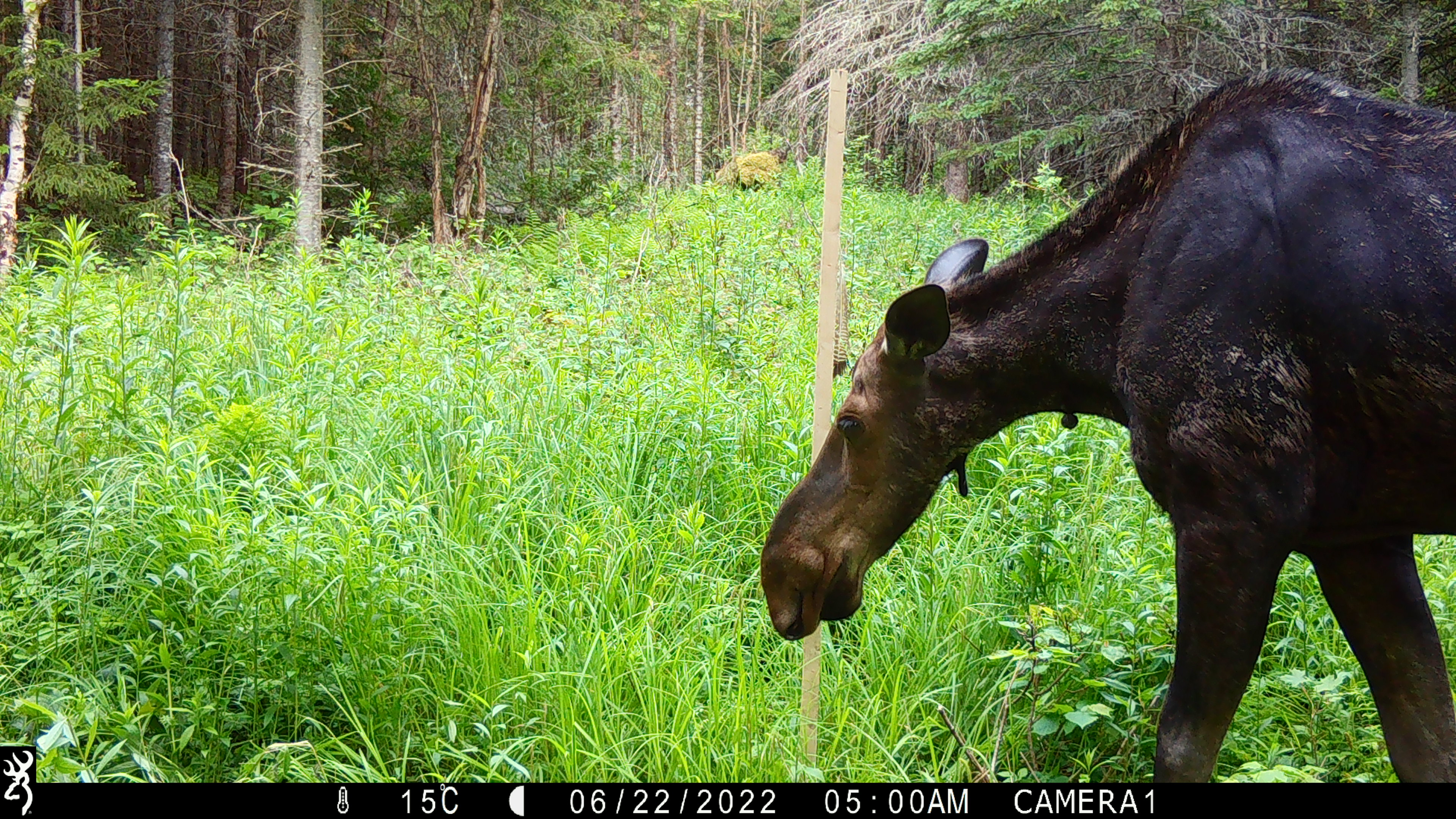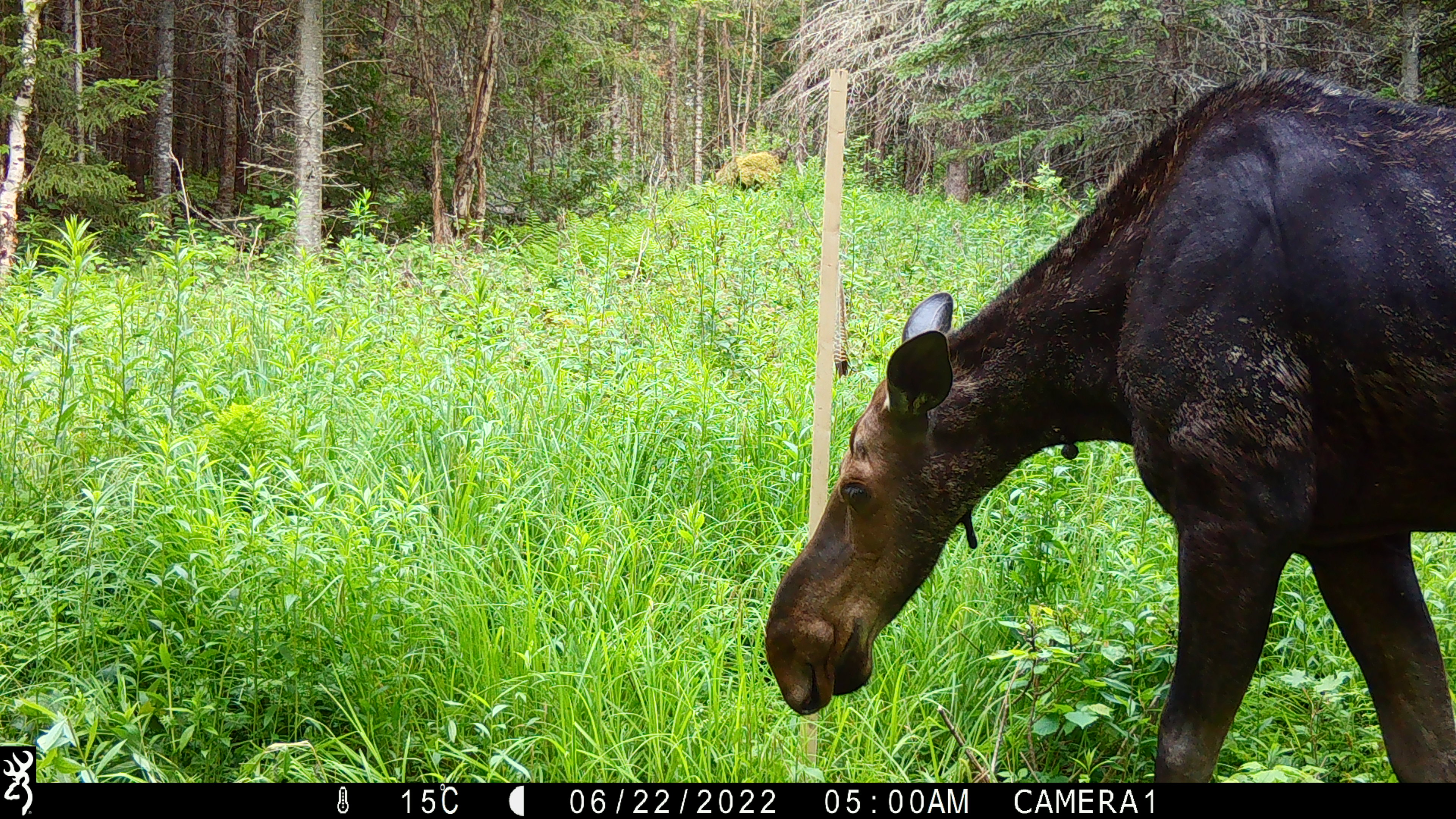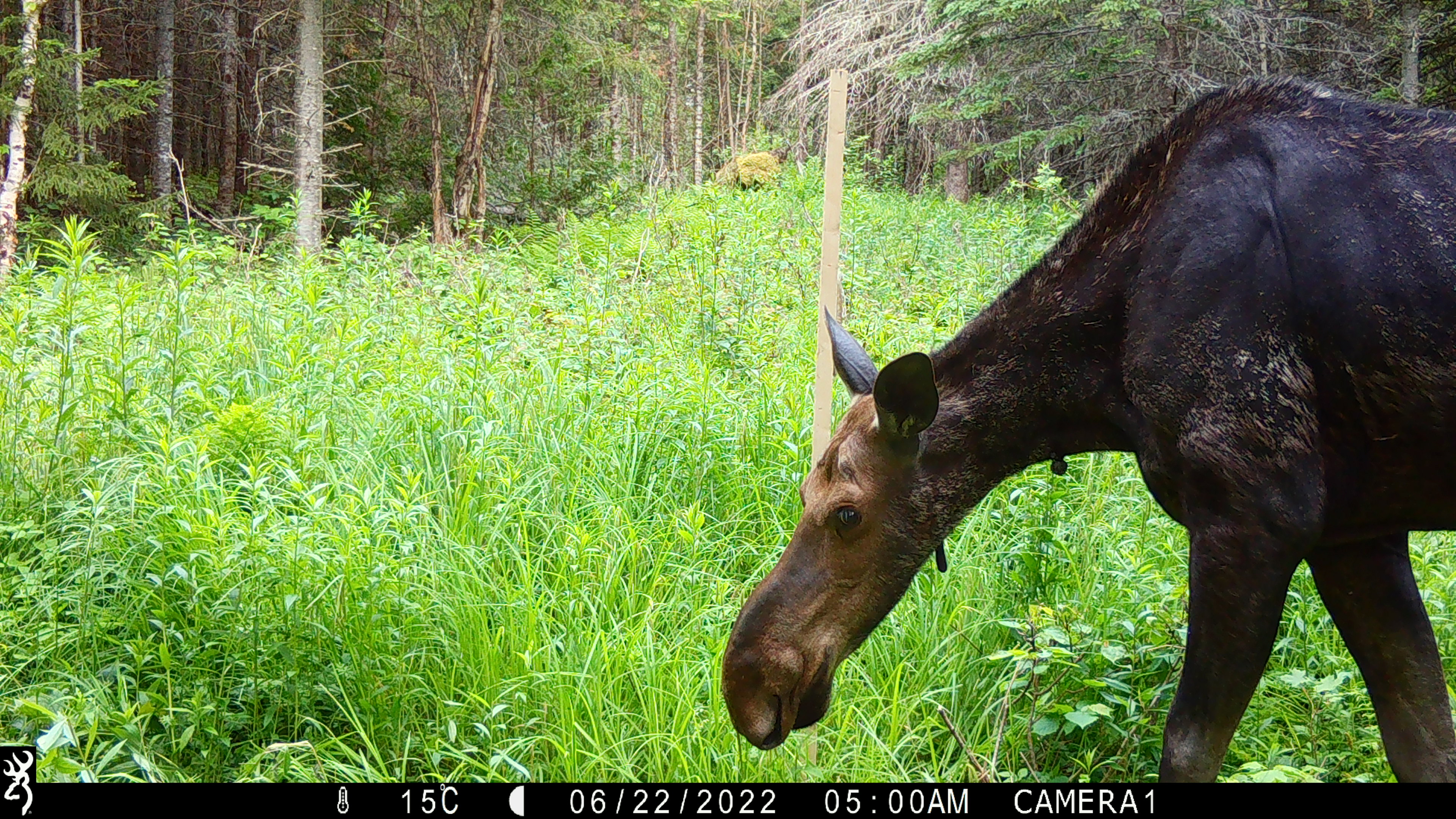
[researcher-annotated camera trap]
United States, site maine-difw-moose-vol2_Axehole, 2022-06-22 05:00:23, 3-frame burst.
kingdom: Animalia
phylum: Chordata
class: Mammalia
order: Artiodactyla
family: Cervidae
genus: Alces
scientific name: Alces alces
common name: moose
Moose (Alces alces).